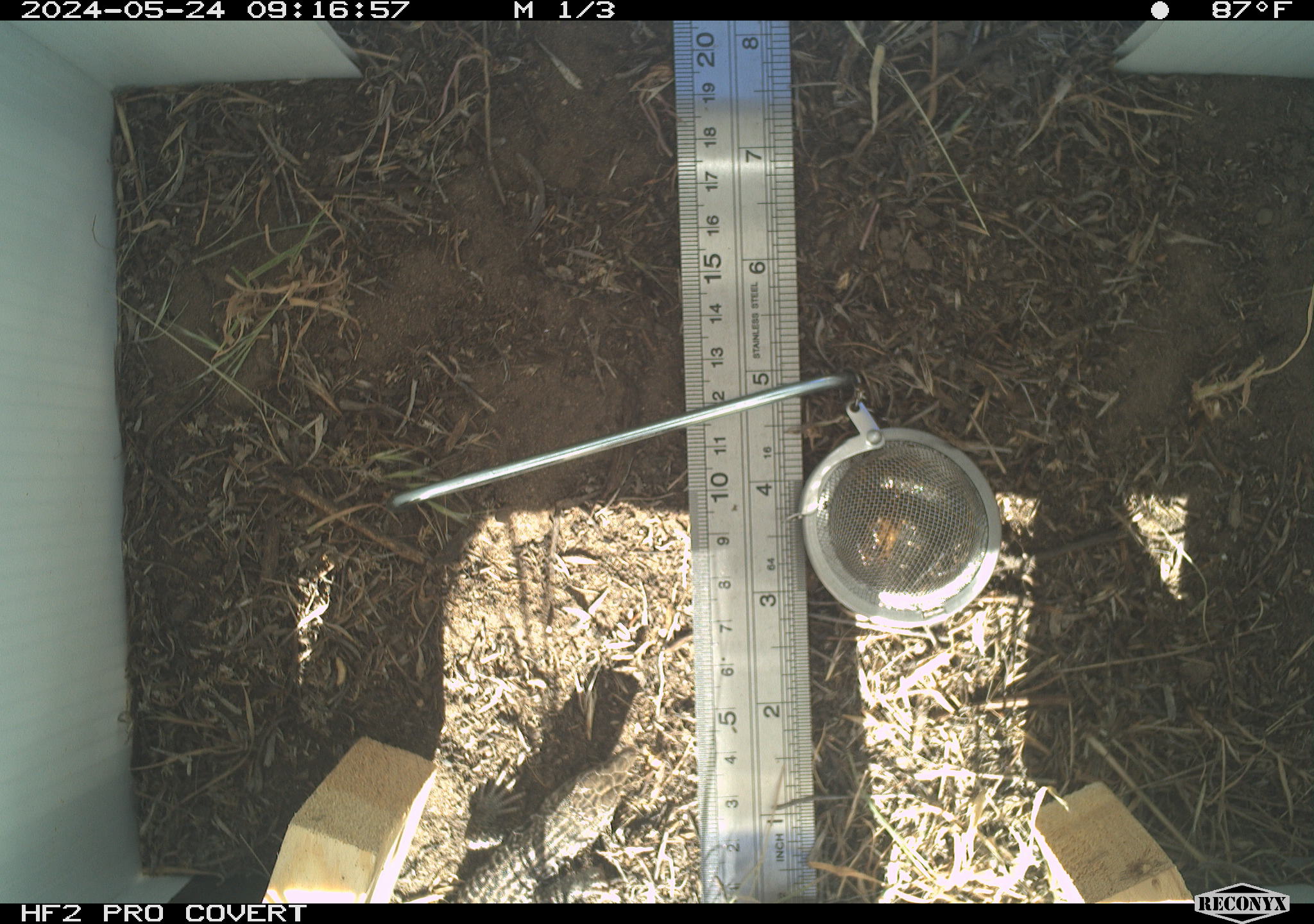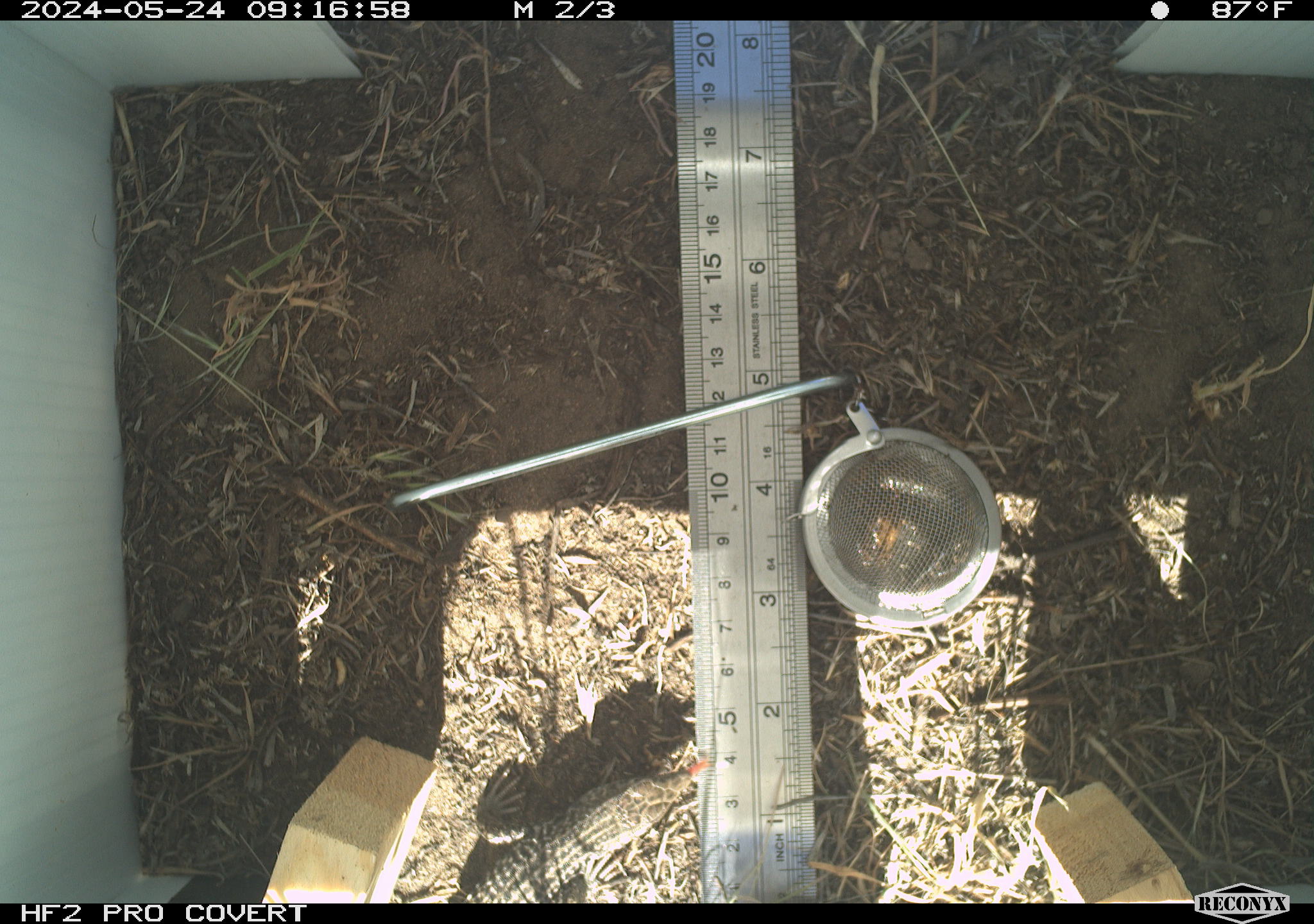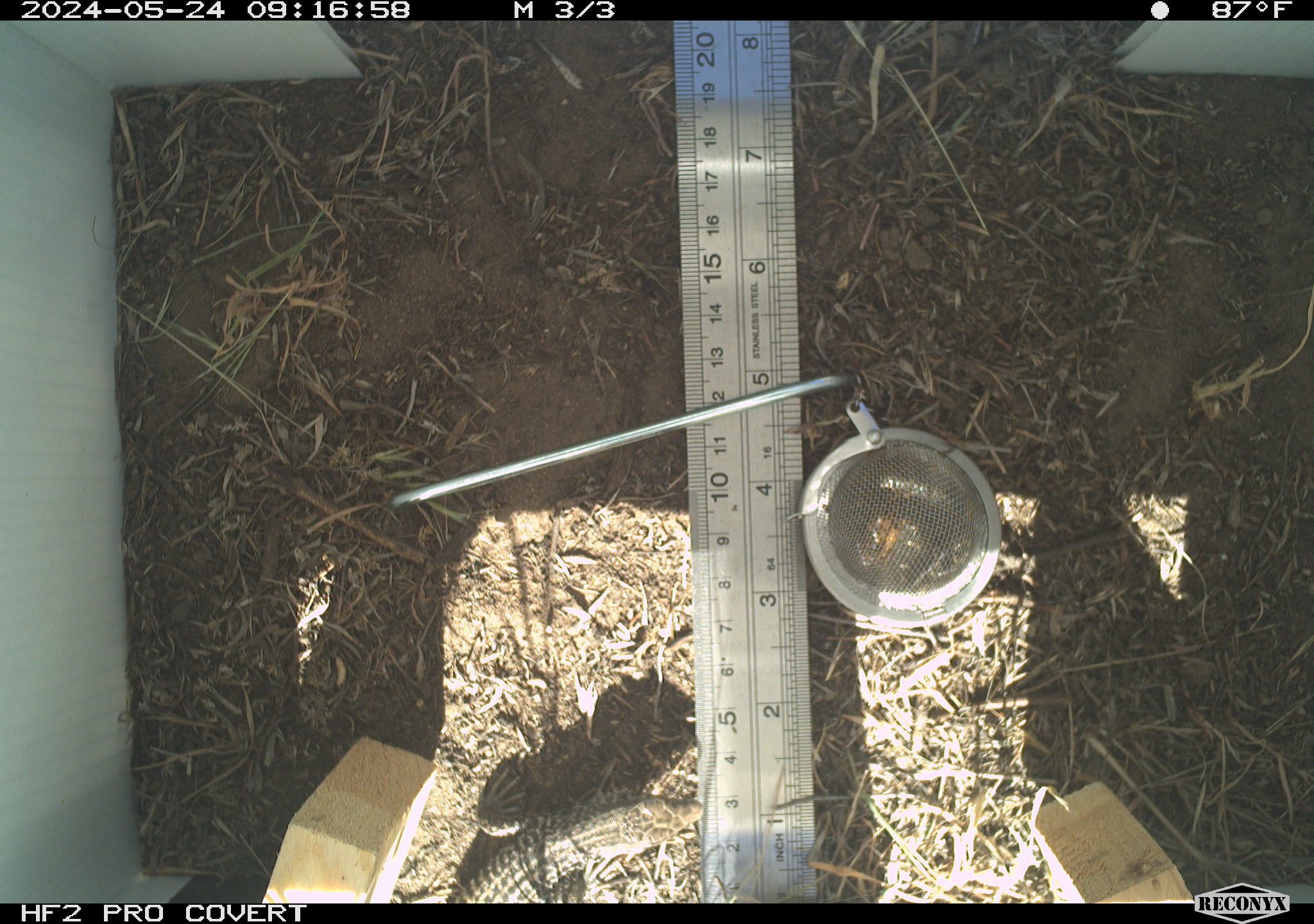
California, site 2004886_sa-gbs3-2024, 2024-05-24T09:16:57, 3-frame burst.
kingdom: Animalia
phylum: Chordata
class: Reptilia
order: Squamata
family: Teiidae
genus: Aspidoscelis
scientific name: Aspidoscelis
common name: whiptail lizards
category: aspidoscelis species